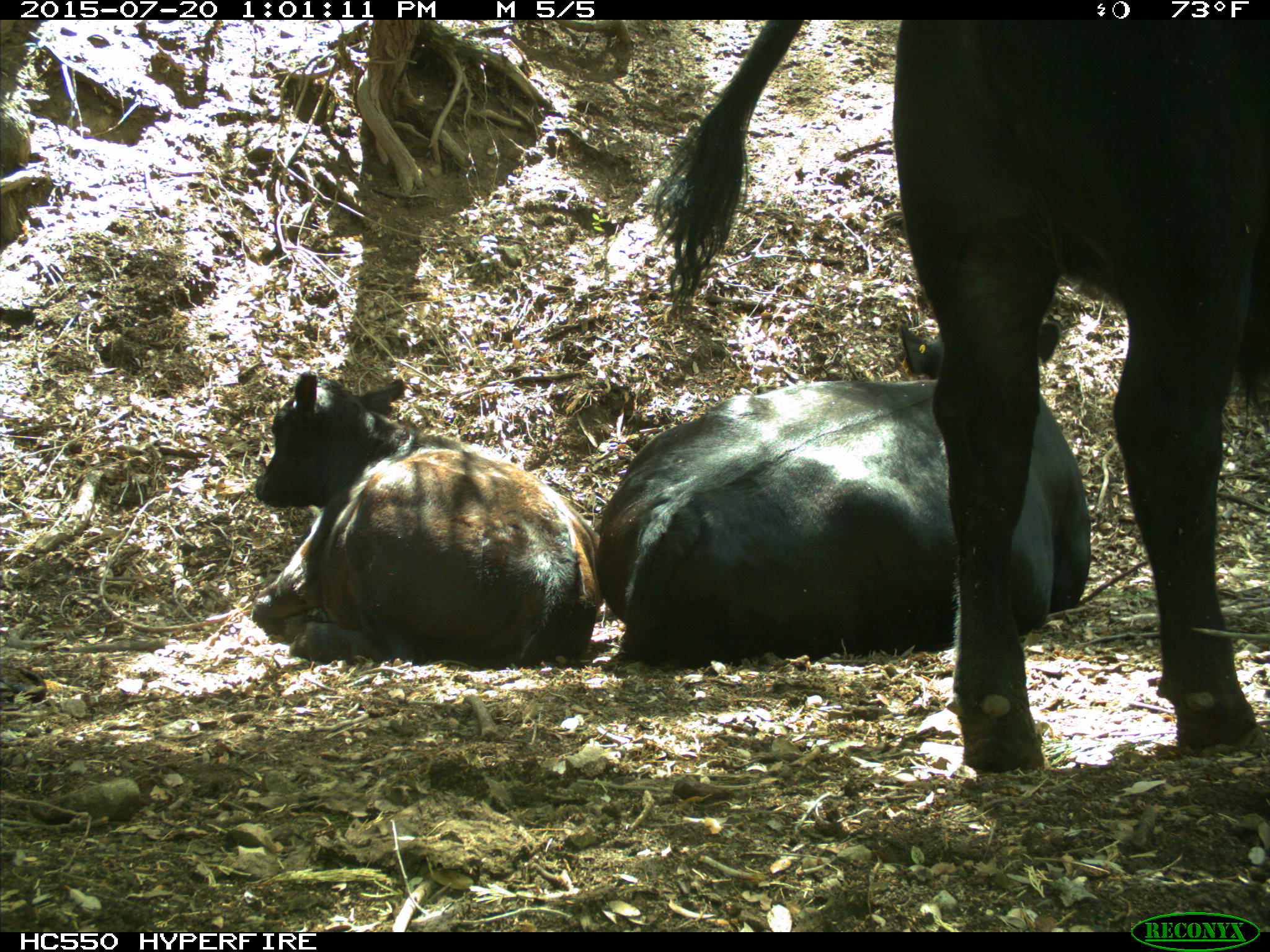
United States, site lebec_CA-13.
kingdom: Animalia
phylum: Chordata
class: Mammalia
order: Artiodactyla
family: Bovidae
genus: Bos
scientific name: Bos taurus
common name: domestic cow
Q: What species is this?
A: Bos taurus (domestic cow).